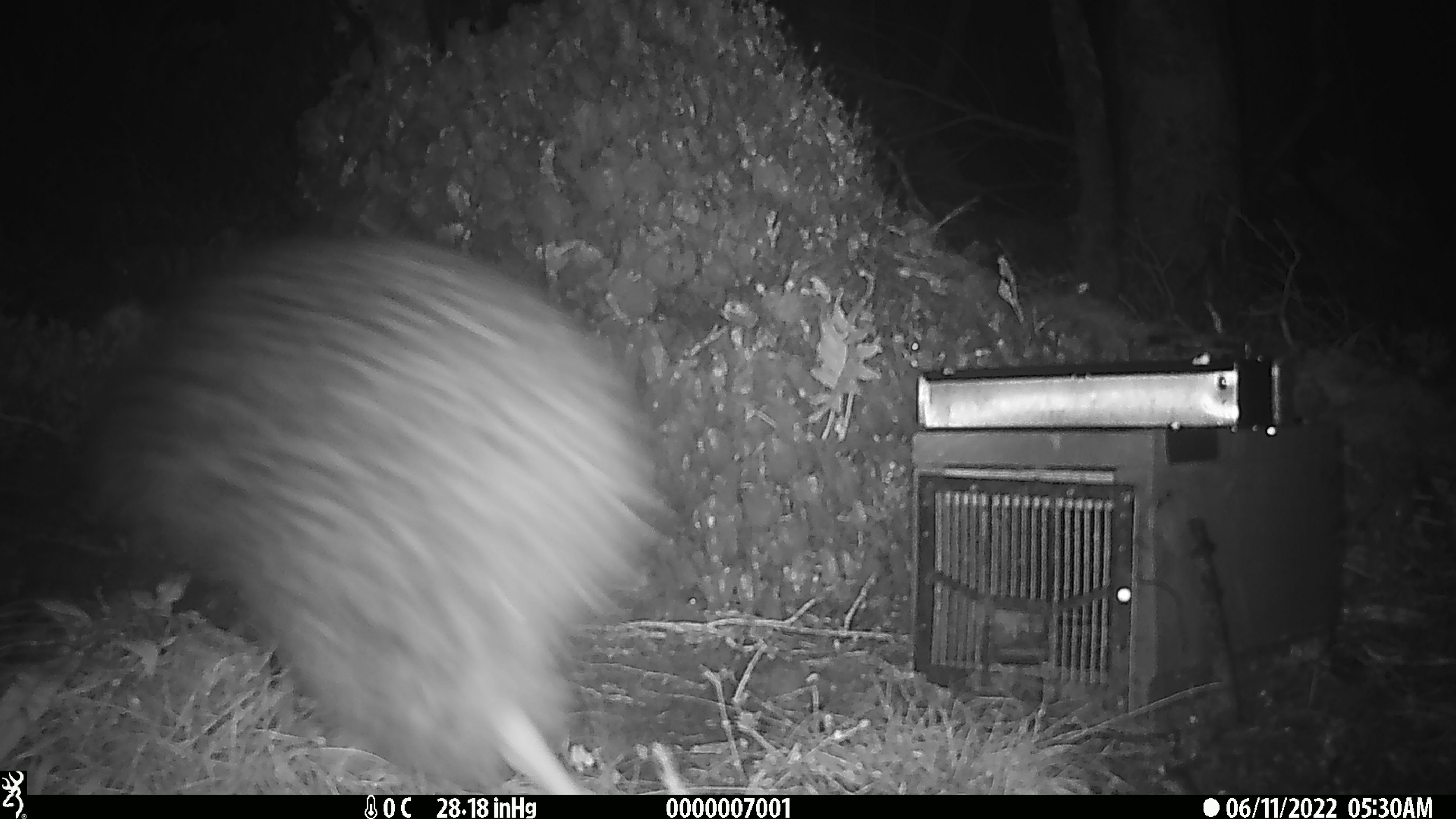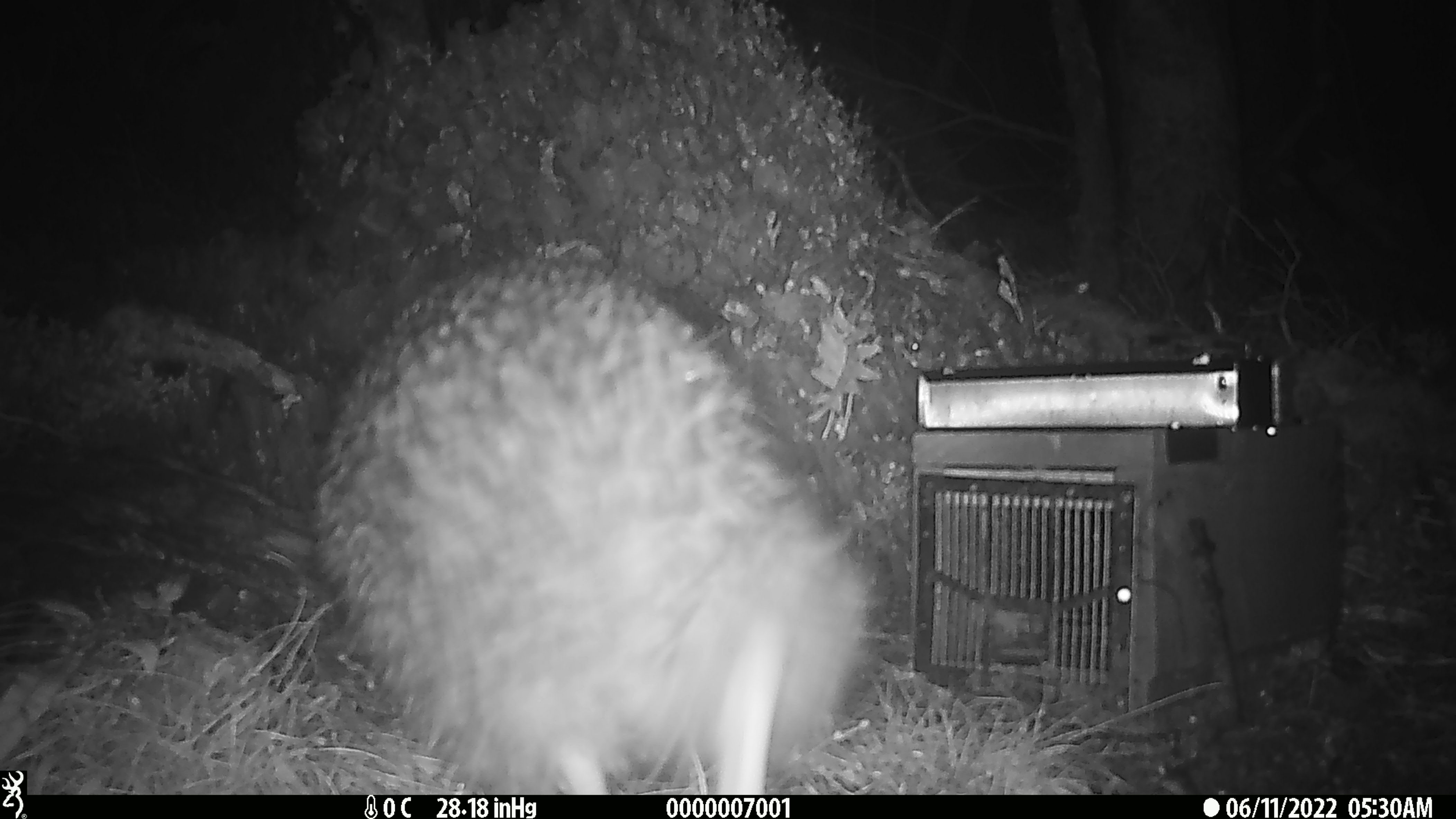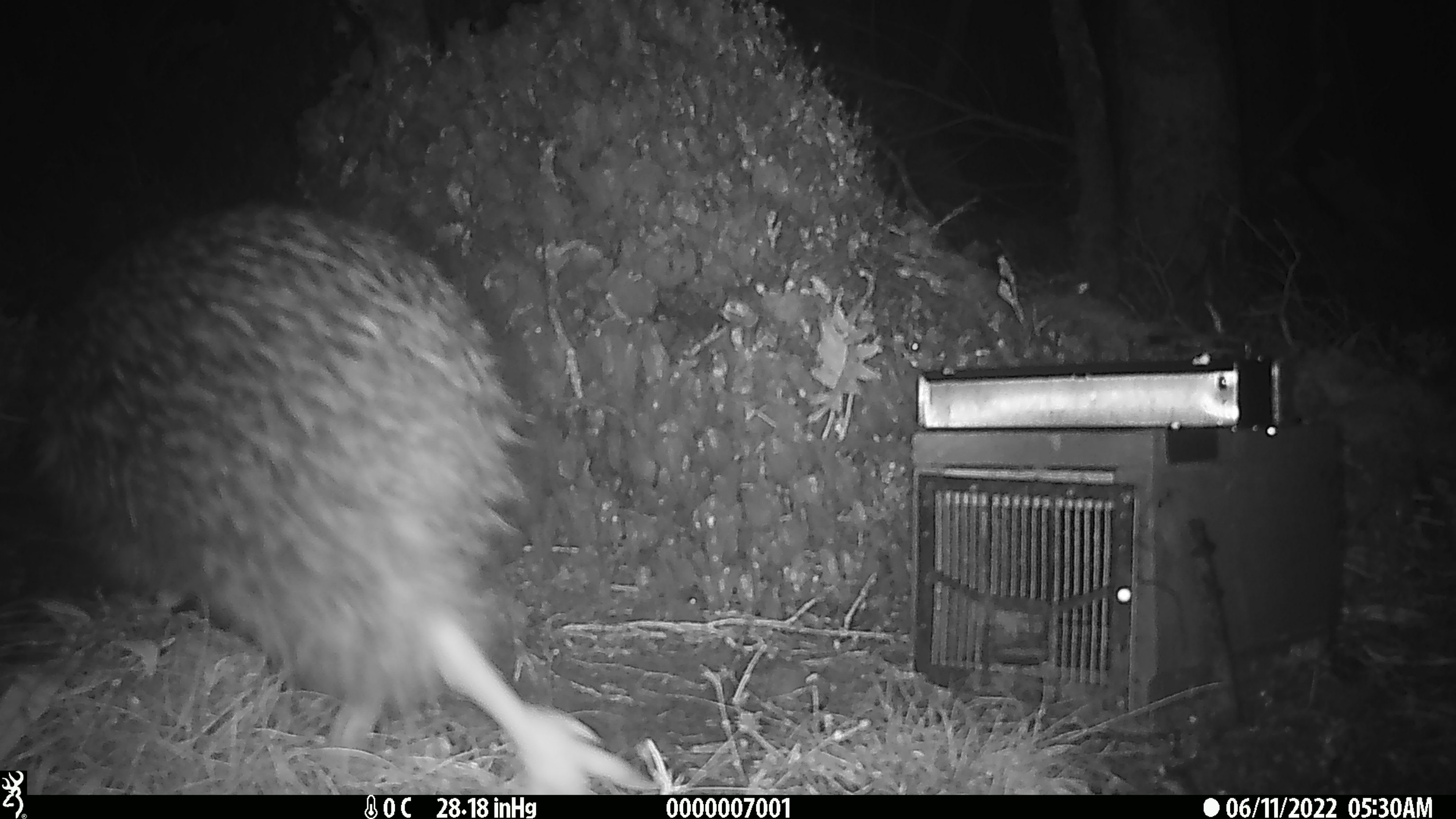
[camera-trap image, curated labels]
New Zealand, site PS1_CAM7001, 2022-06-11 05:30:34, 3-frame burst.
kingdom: Animalia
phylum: Chordata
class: Aves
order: Apterygiformes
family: Apterygidae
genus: Apteryx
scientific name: Apteryx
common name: kiwi